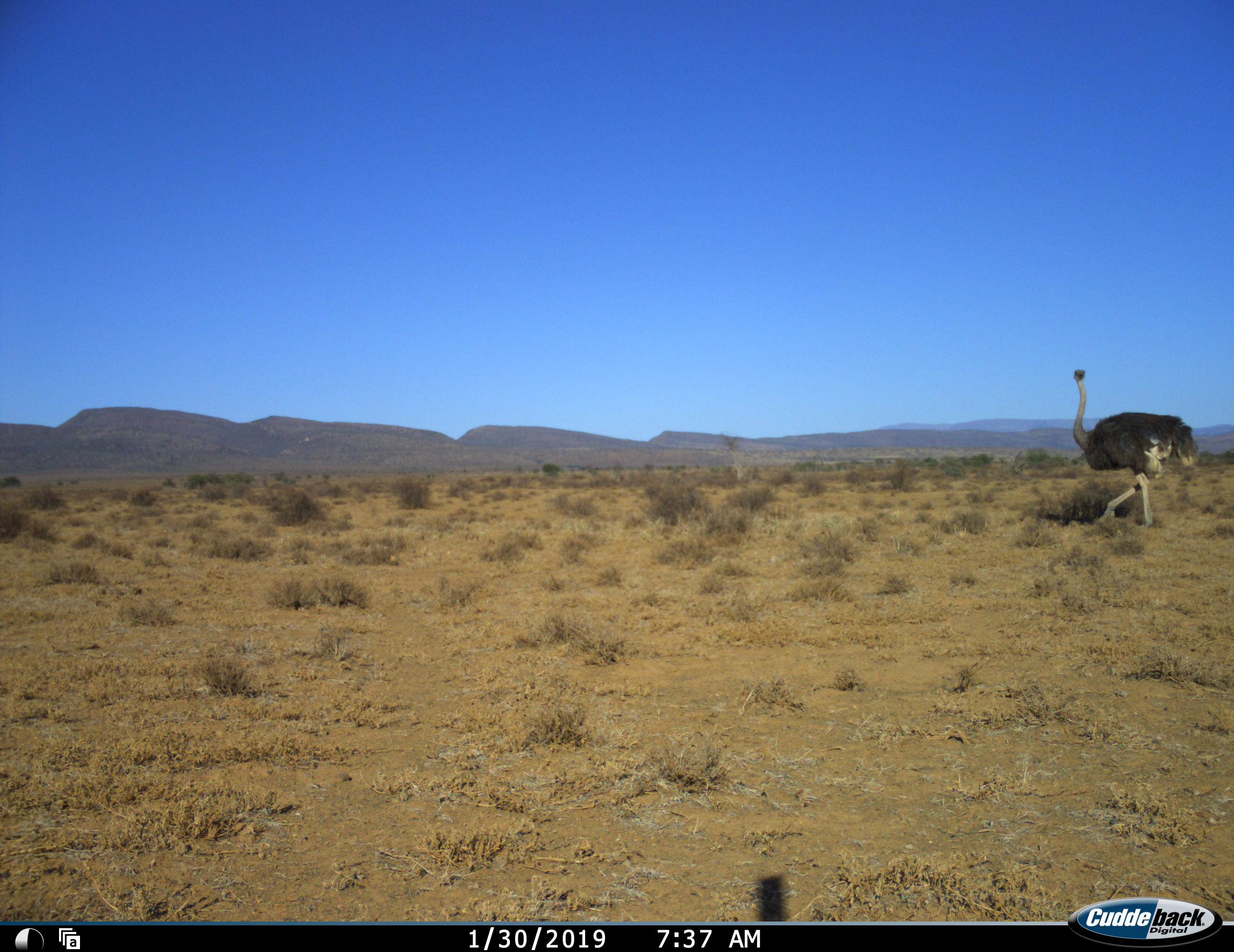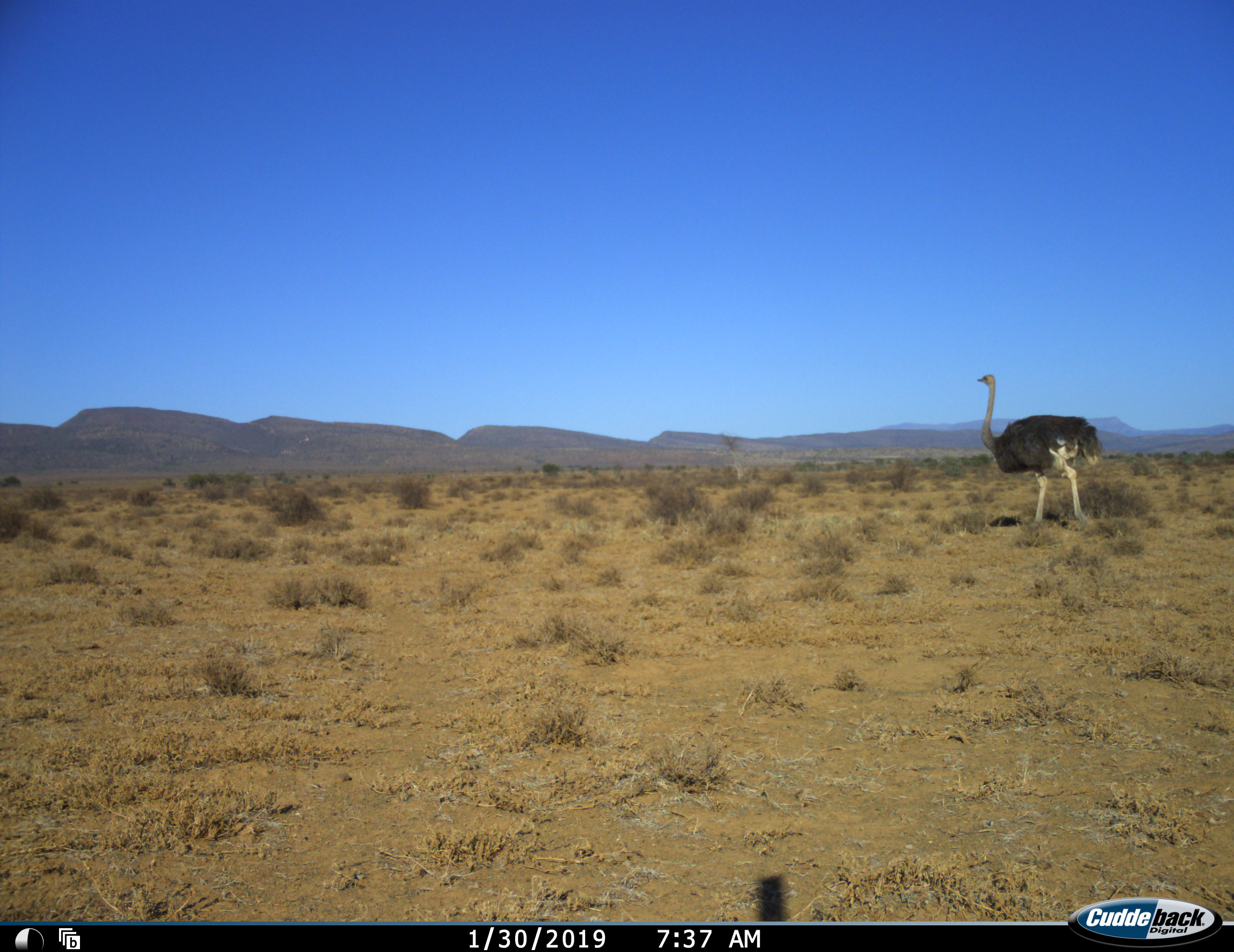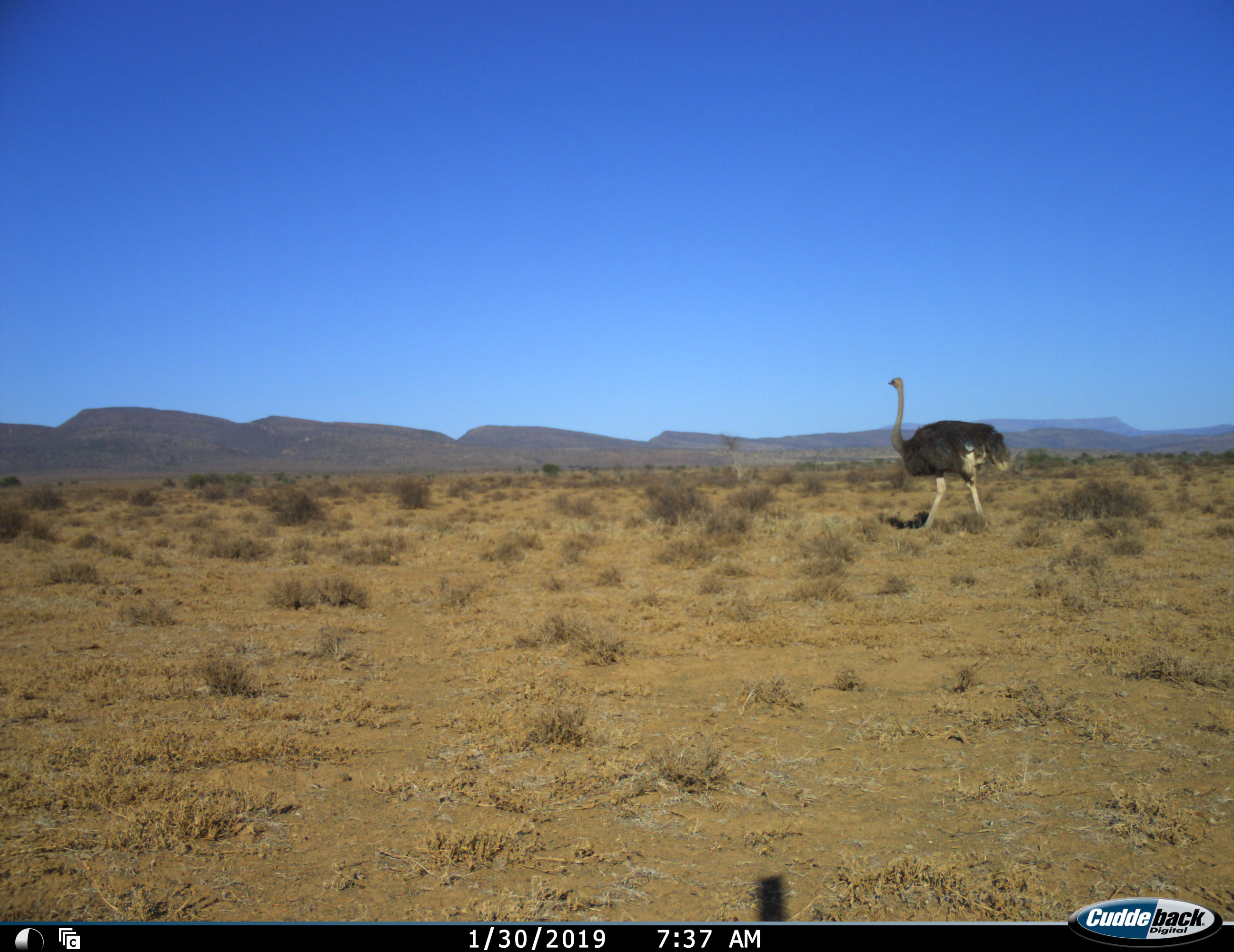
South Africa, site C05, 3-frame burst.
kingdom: Animalia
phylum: Chordata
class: Aves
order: Struthioniformes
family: Struthionidae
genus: Struthio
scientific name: Struthio camelus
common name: ostrich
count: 1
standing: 0%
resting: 0%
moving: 100%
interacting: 0%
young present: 0%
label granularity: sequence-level